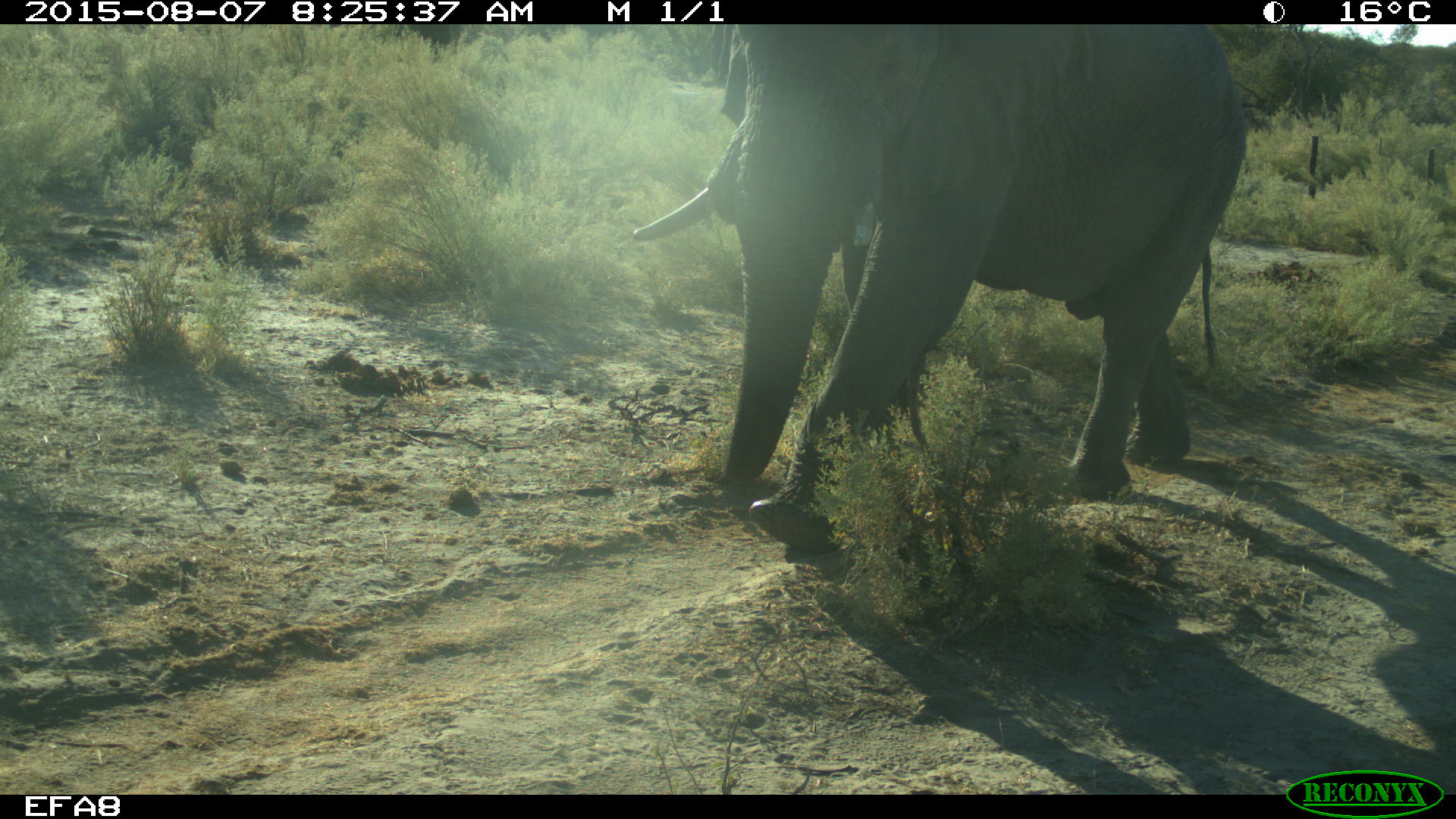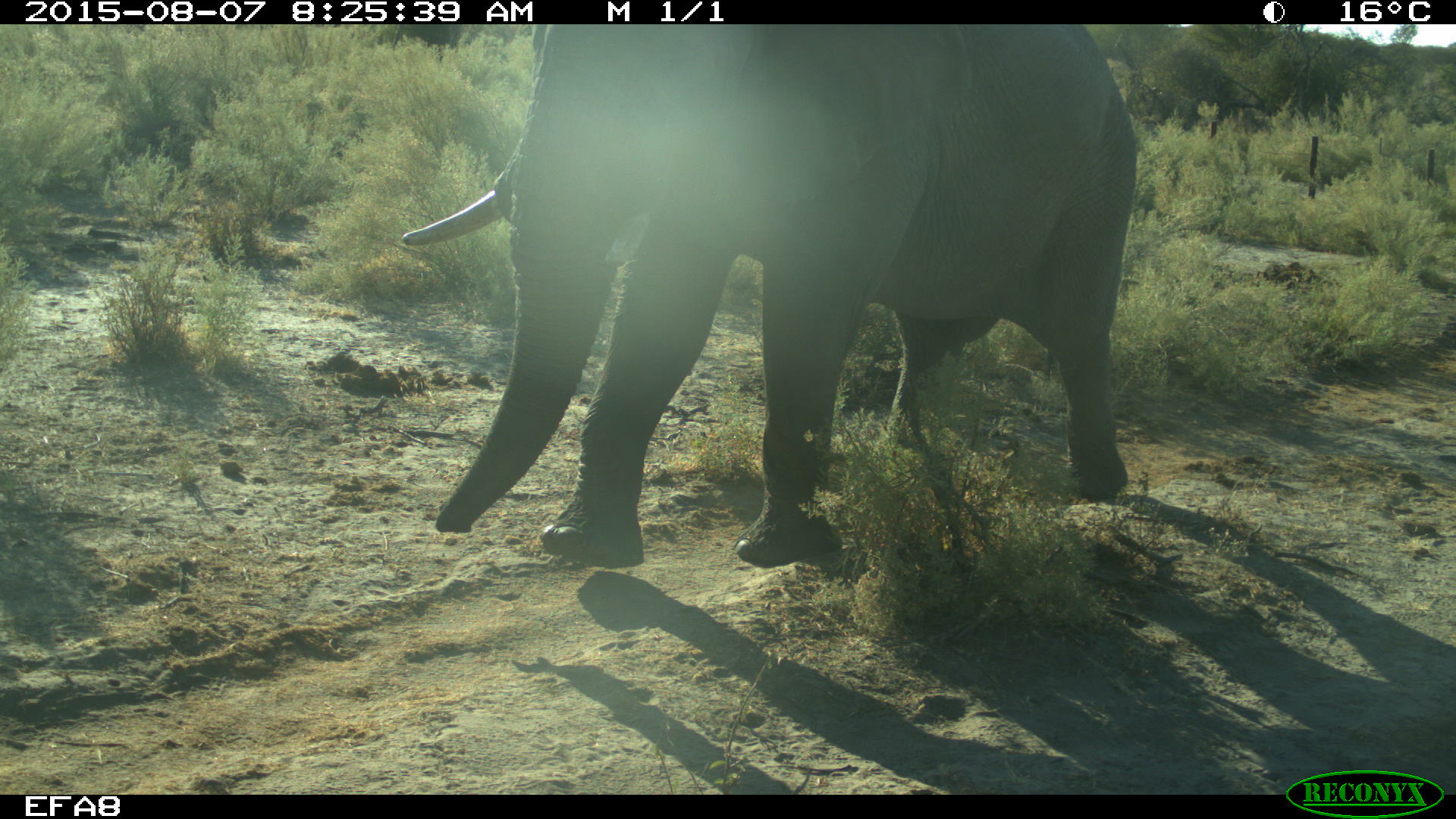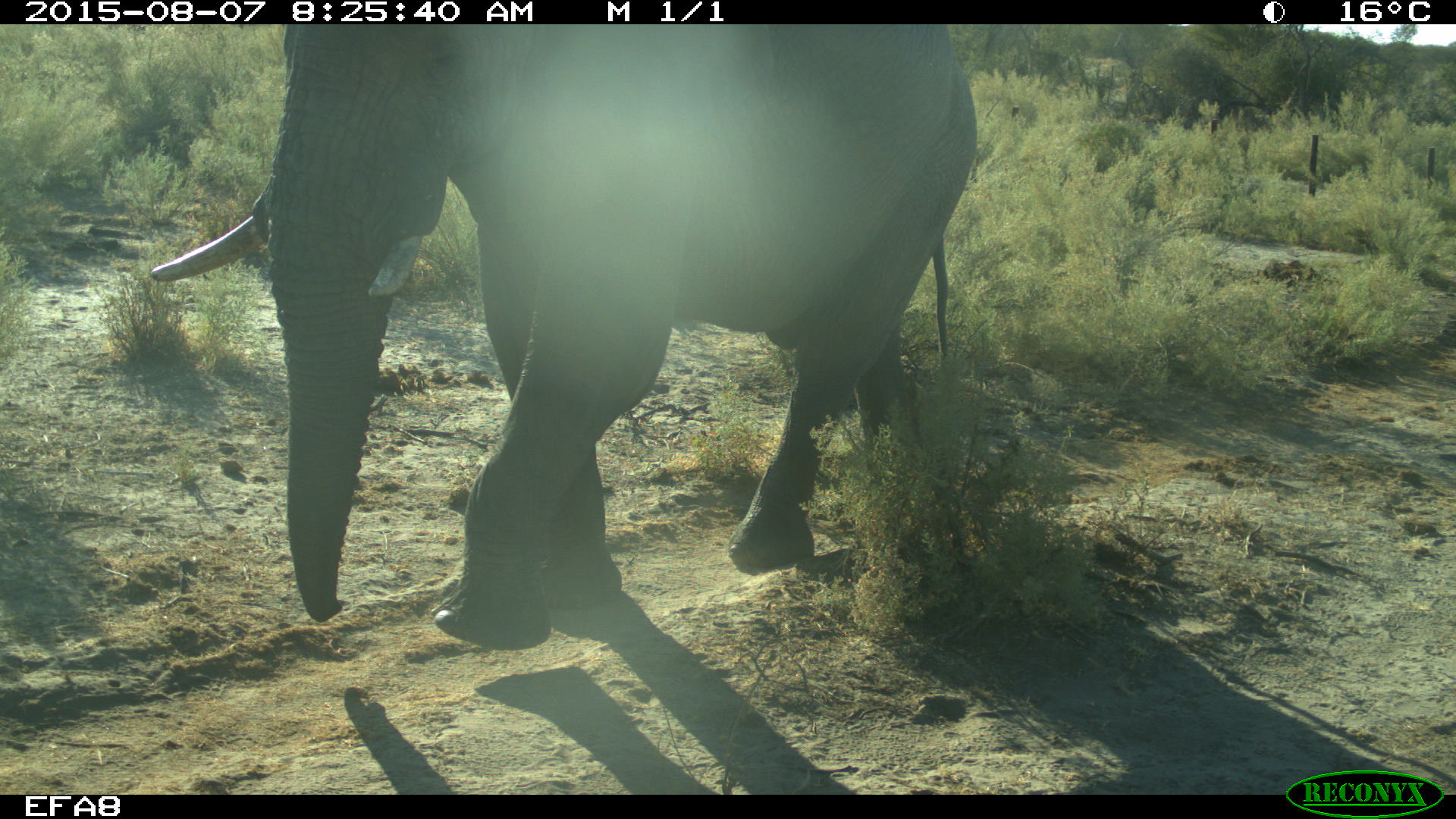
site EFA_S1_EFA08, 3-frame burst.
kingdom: Animalia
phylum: Chordata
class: Mammalia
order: Proboscidea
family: Elephantidae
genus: Loxodonta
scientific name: Loxodonta africana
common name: african bush elephant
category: elephant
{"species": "elephant (african bush elephant) (Loxodonta africana)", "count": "1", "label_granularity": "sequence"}